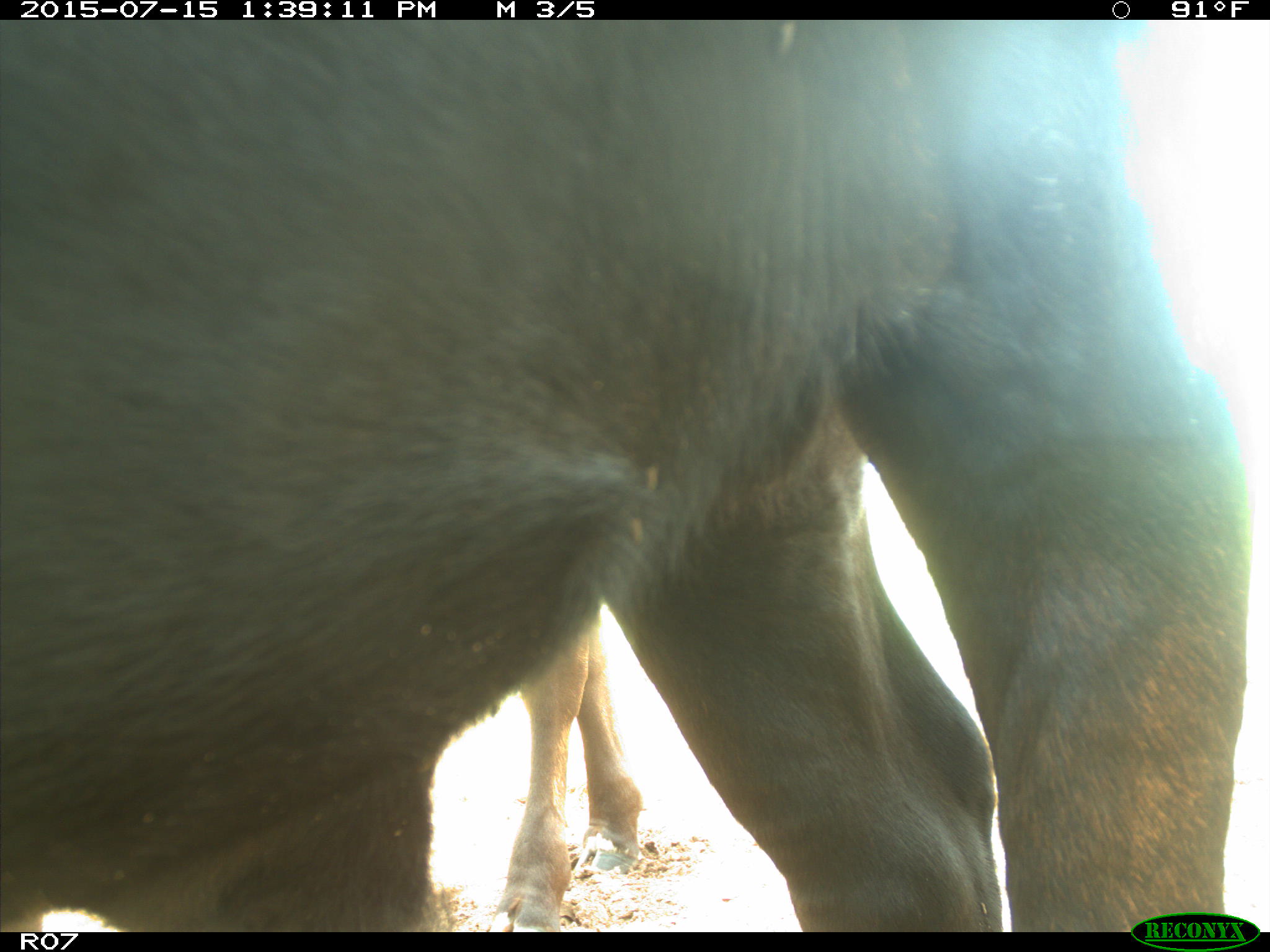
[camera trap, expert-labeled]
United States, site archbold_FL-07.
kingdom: Animalia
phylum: Chordata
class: Mammalia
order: Artiodactyla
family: Bovidae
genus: Bos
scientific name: Bos taurus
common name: domestic cow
Bos taurus (domestic cow).